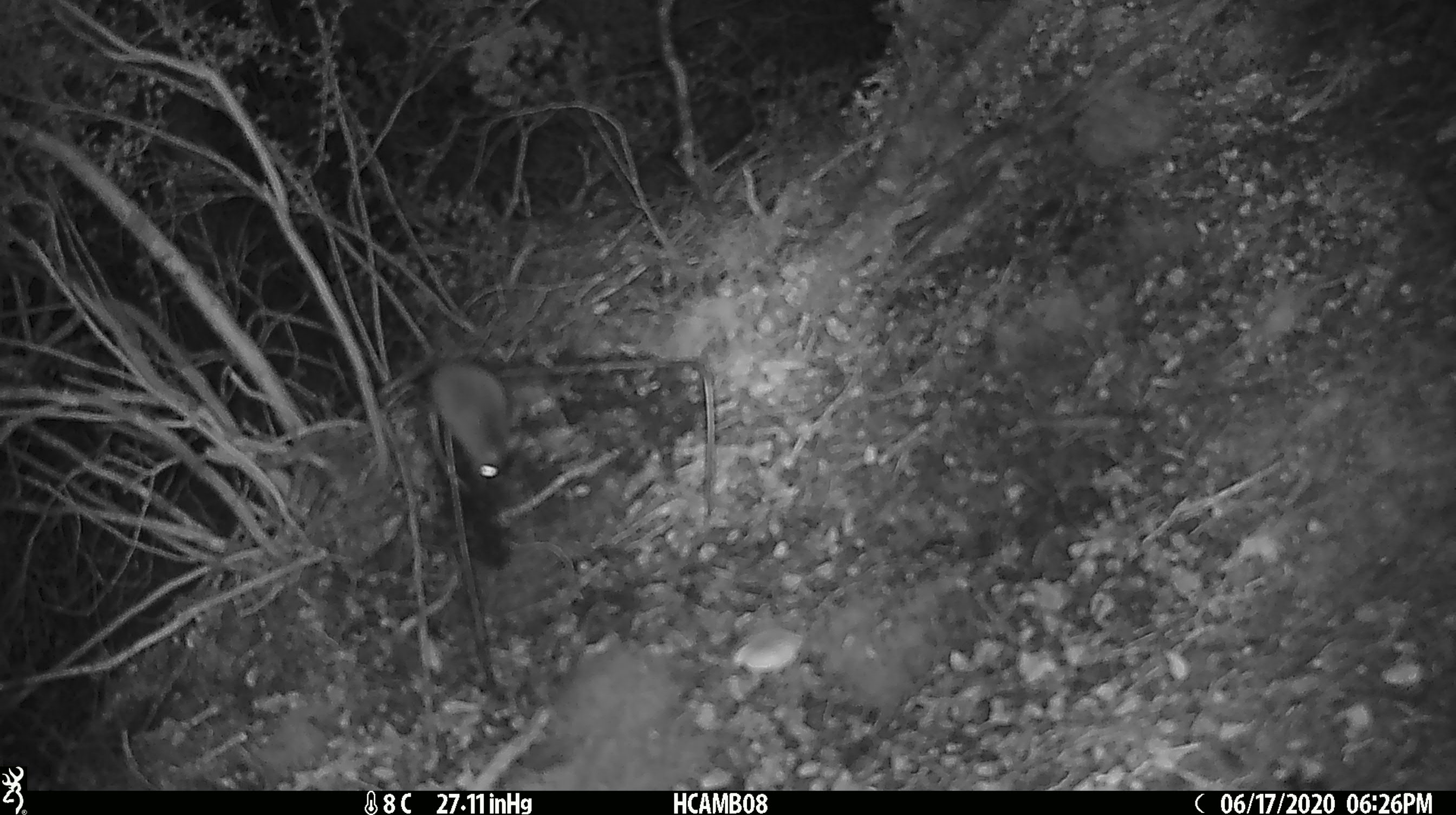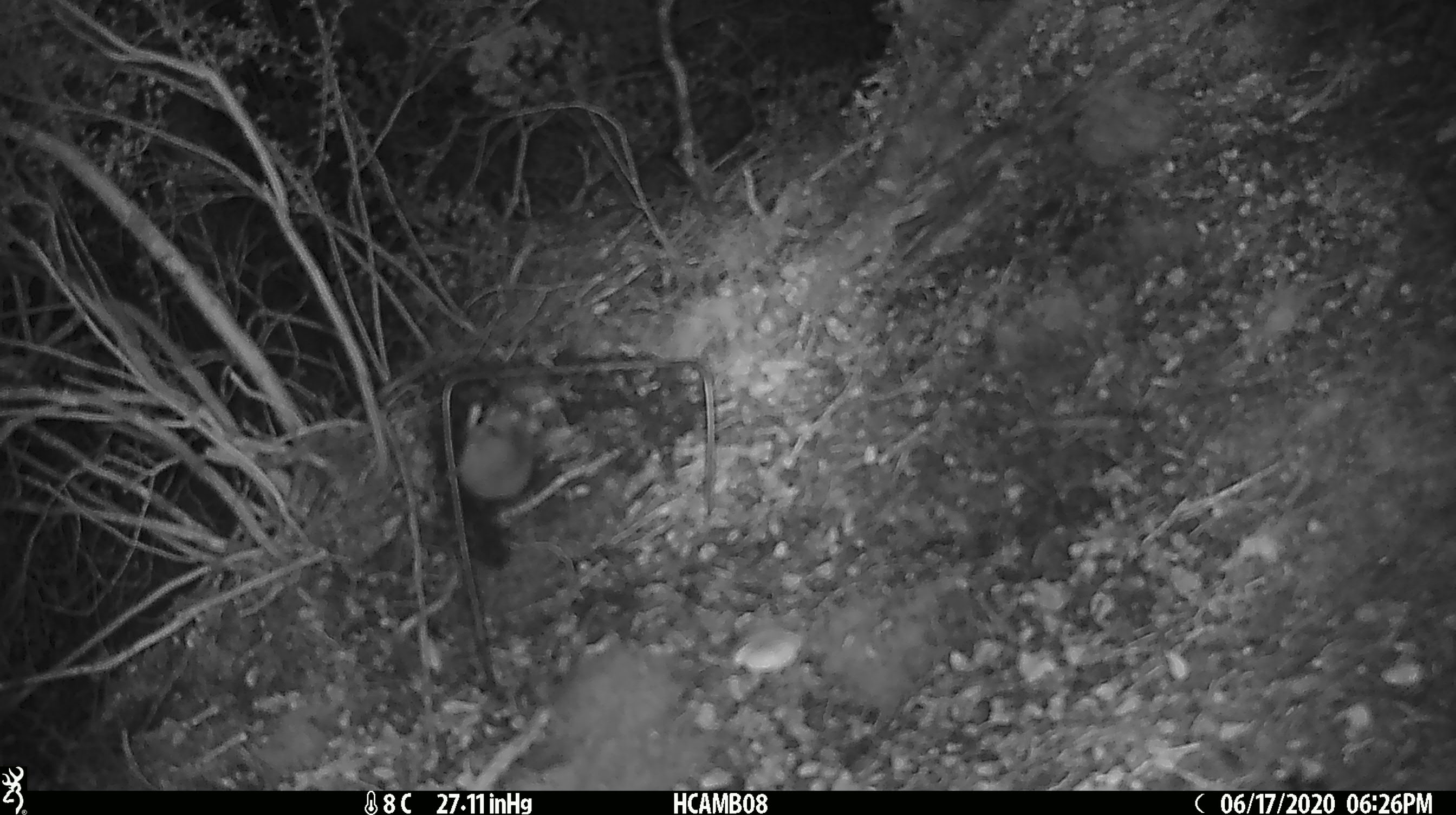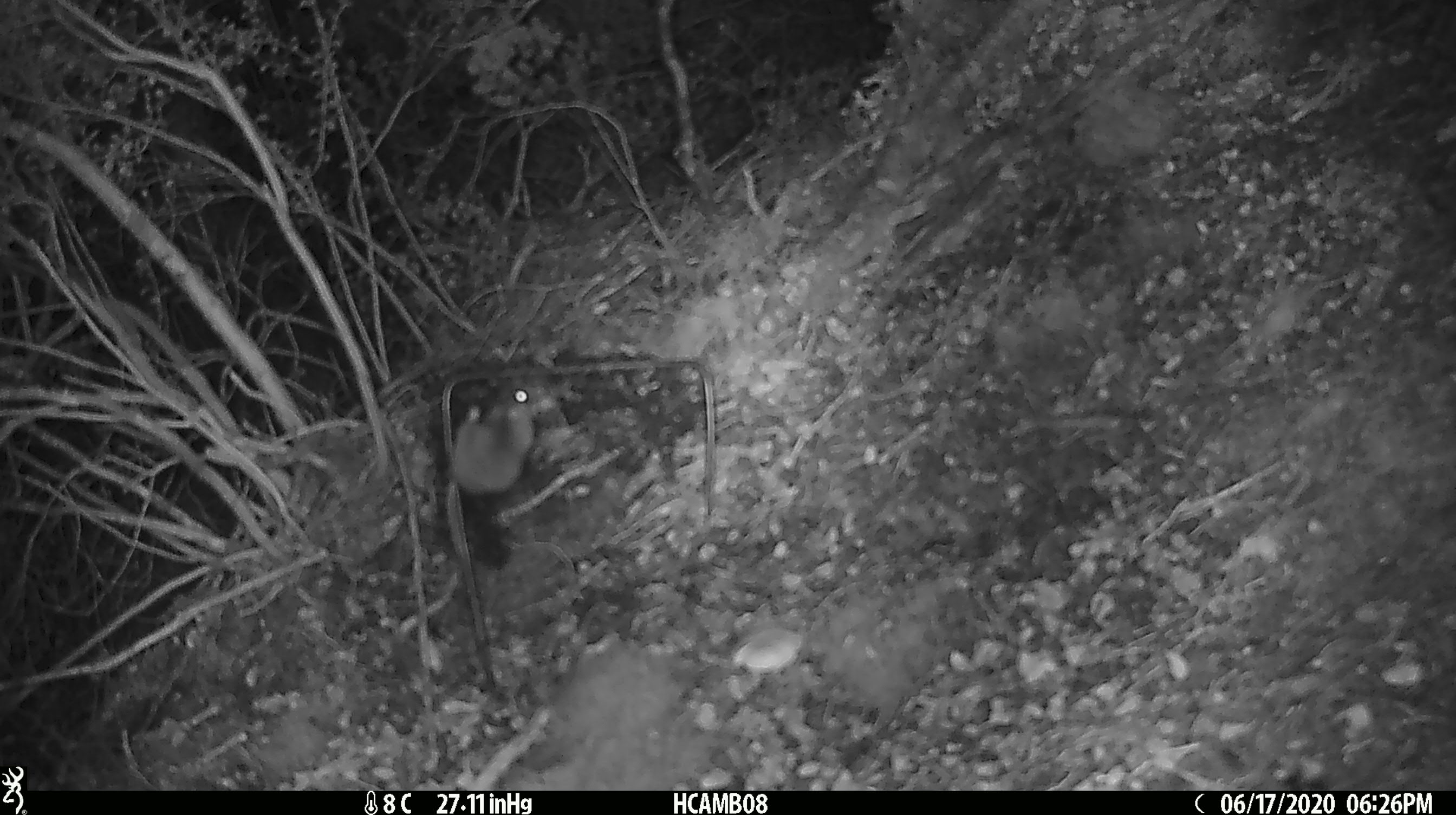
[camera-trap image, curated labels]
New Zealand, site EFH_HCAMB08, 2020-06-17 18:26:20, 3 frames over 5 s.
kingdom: Animalia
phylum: Chordata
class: Mammalia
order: Rodentia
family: Muridae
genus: Mus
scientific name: Mus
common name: mouse